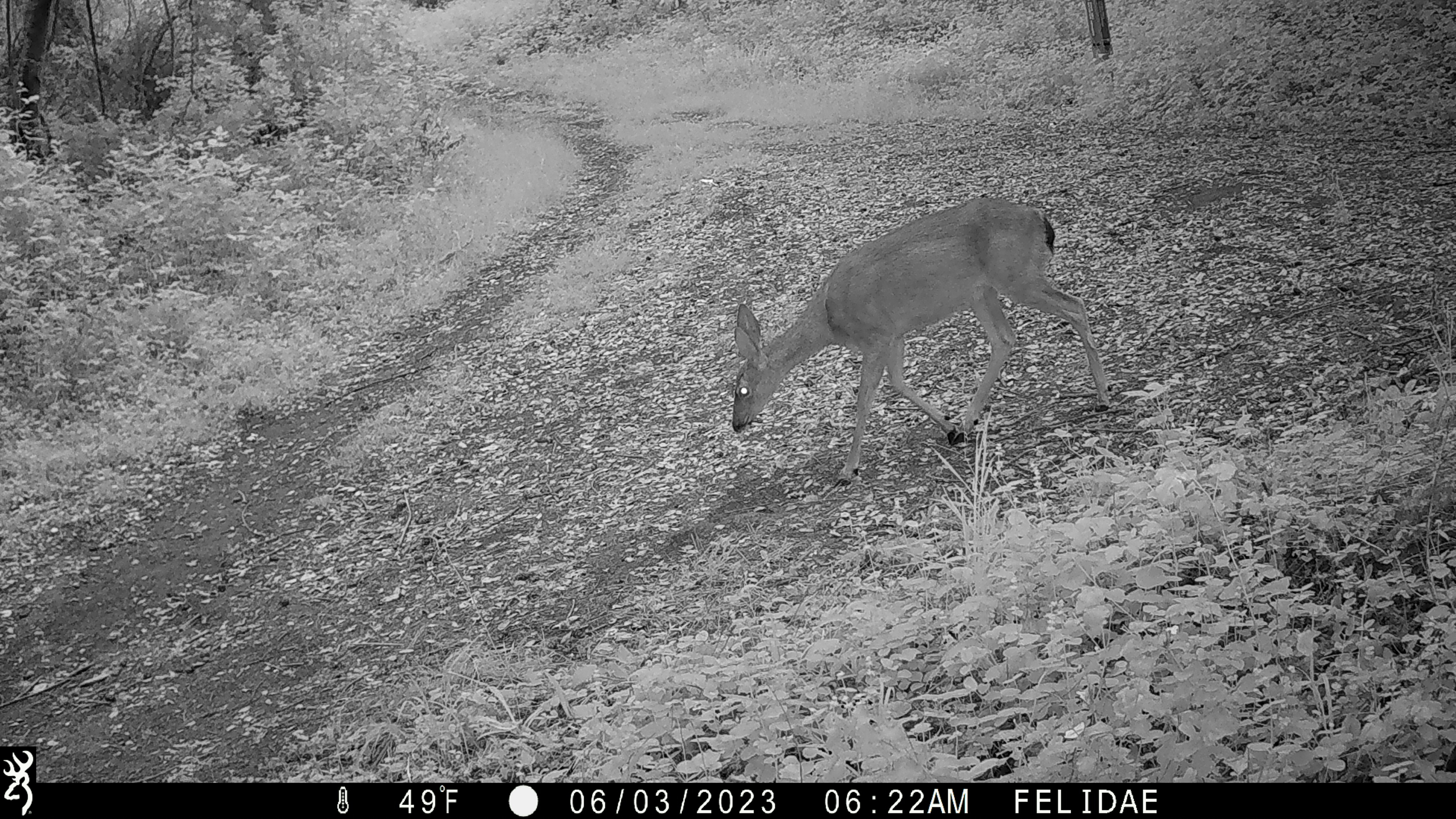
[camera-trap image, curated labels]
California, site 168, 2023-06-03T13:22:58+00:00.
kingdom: Animalia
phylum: Chordata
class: Mammalia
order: Artiodactyla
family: Cervidae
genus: Odocoileus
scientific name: Odocoileus hemionus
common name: mule deer